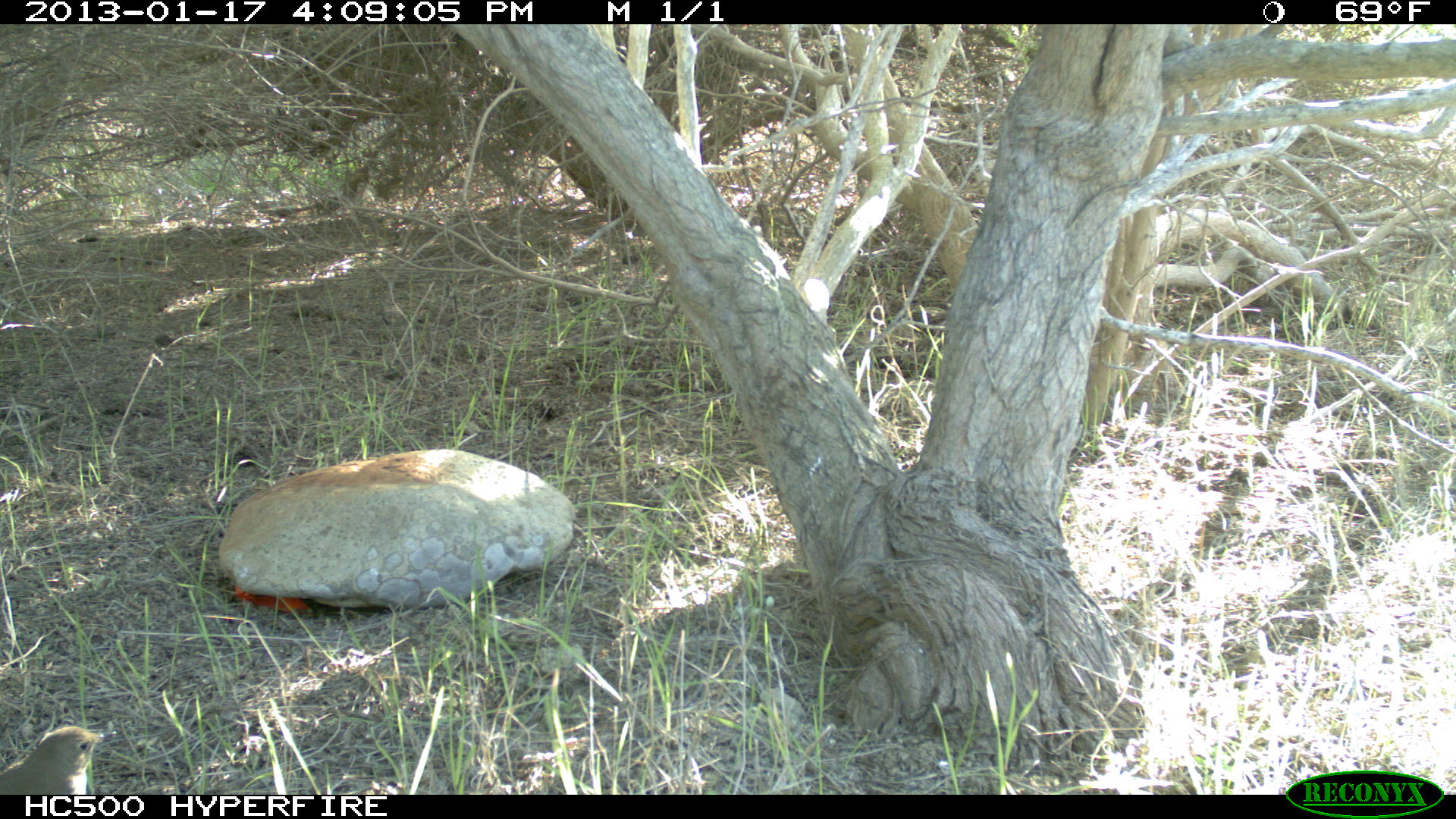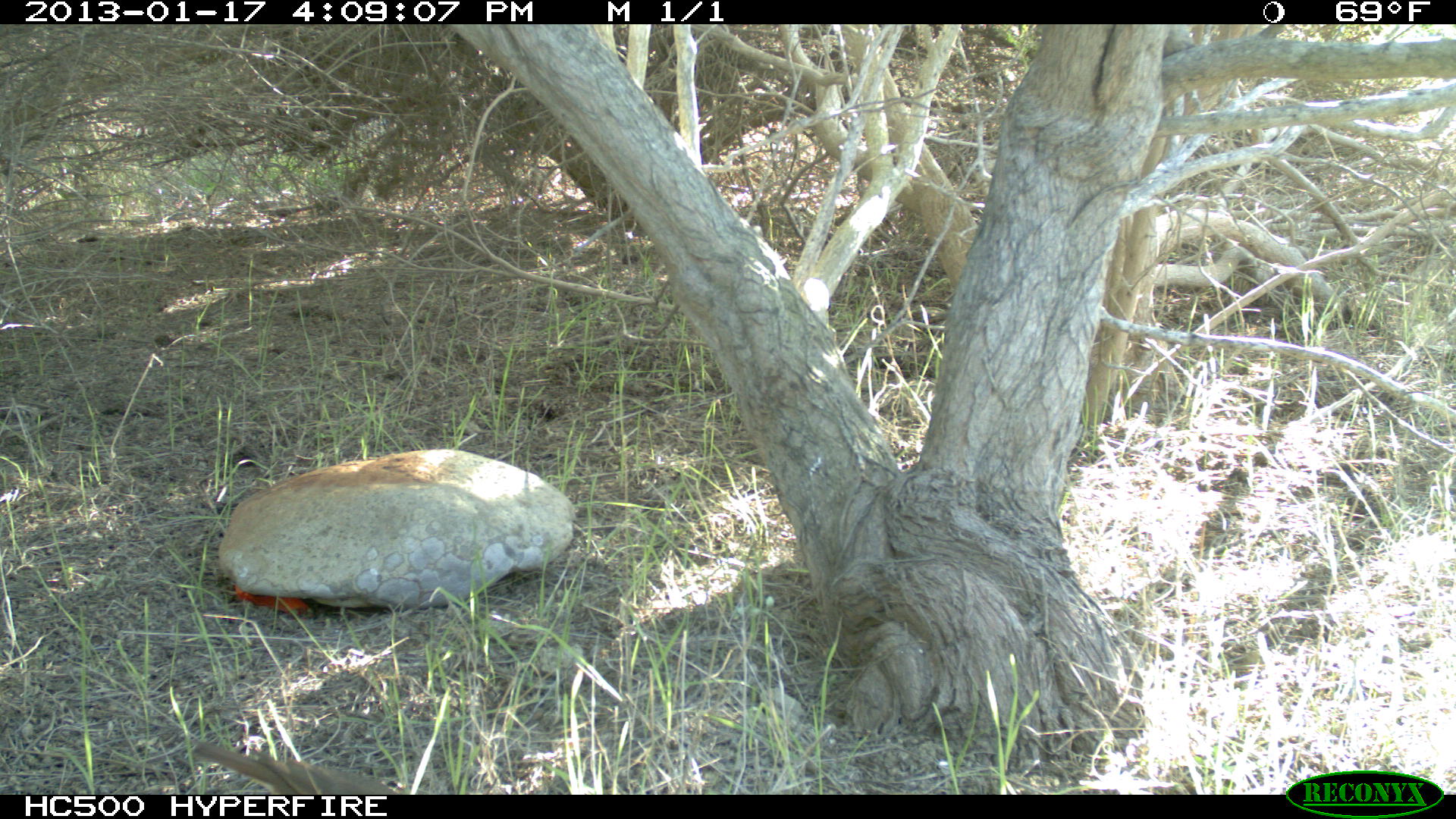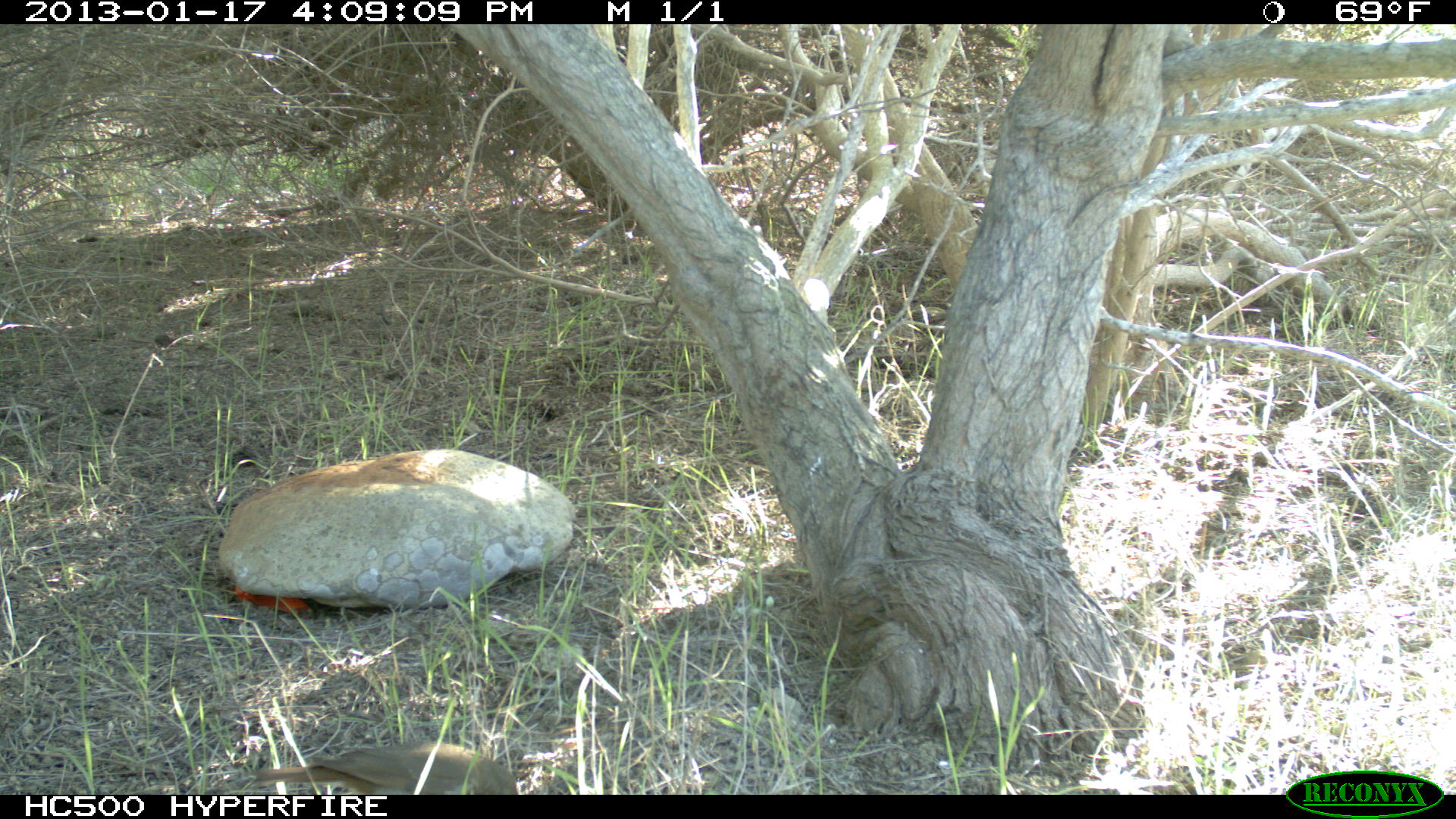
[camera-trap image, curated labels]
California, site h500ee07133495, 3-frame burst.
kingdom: Animalia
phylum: Chordata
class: Aves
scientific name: Aves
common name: bird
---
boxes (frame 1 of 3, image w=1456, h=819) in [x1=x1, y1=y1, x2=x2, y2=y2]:
bird: [x1=0, y1=726, x2=116, y2=792]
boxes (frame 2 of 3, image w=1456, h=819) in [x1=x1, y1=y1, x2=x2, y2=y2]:
bird: [x1=192, y1=742, x2=397, y2=794]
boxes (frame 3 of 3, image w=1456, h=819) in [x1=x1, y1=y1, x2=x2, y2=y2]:
bird: [x1=253, y1=740, x2=519, y2=795]